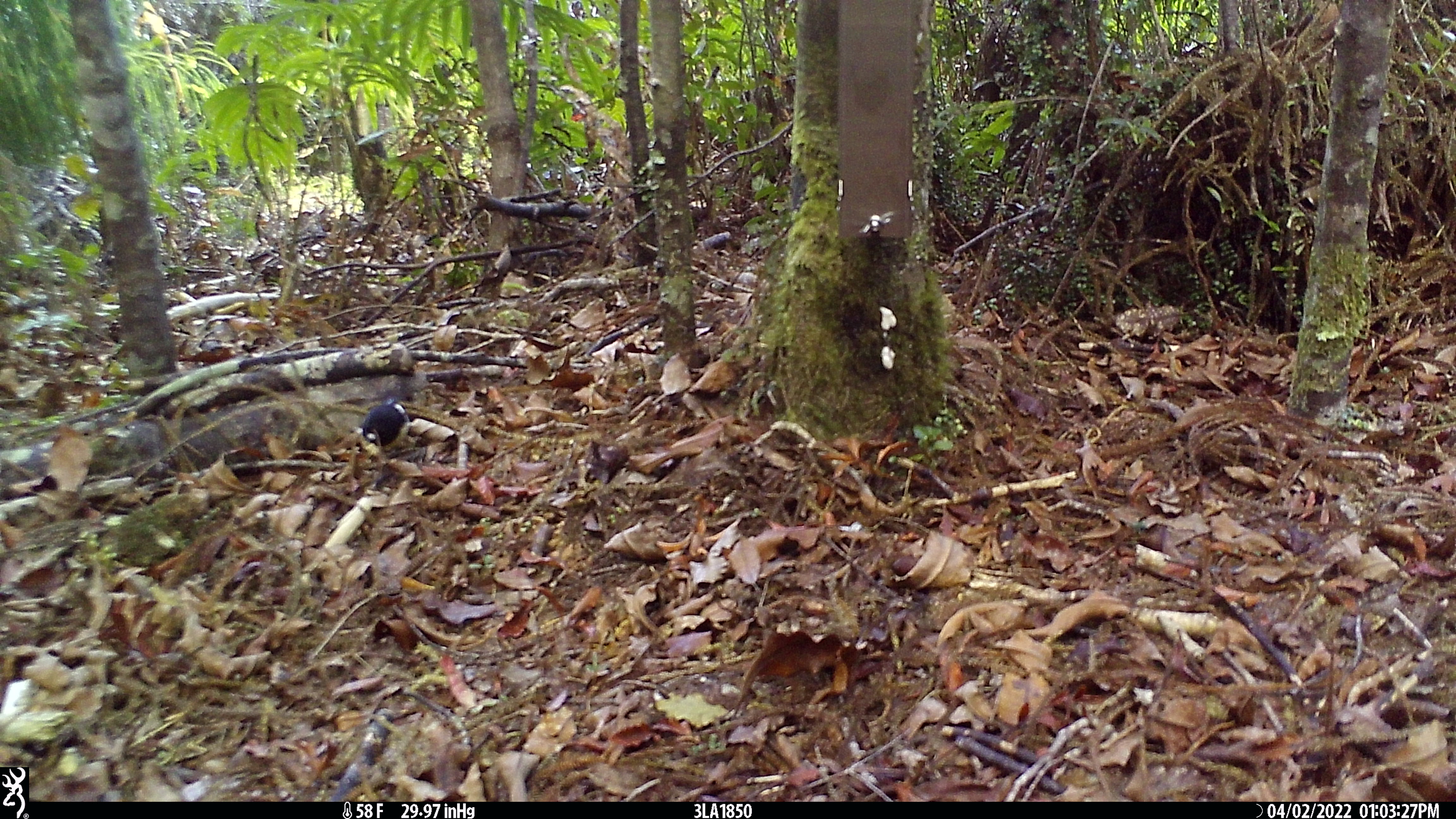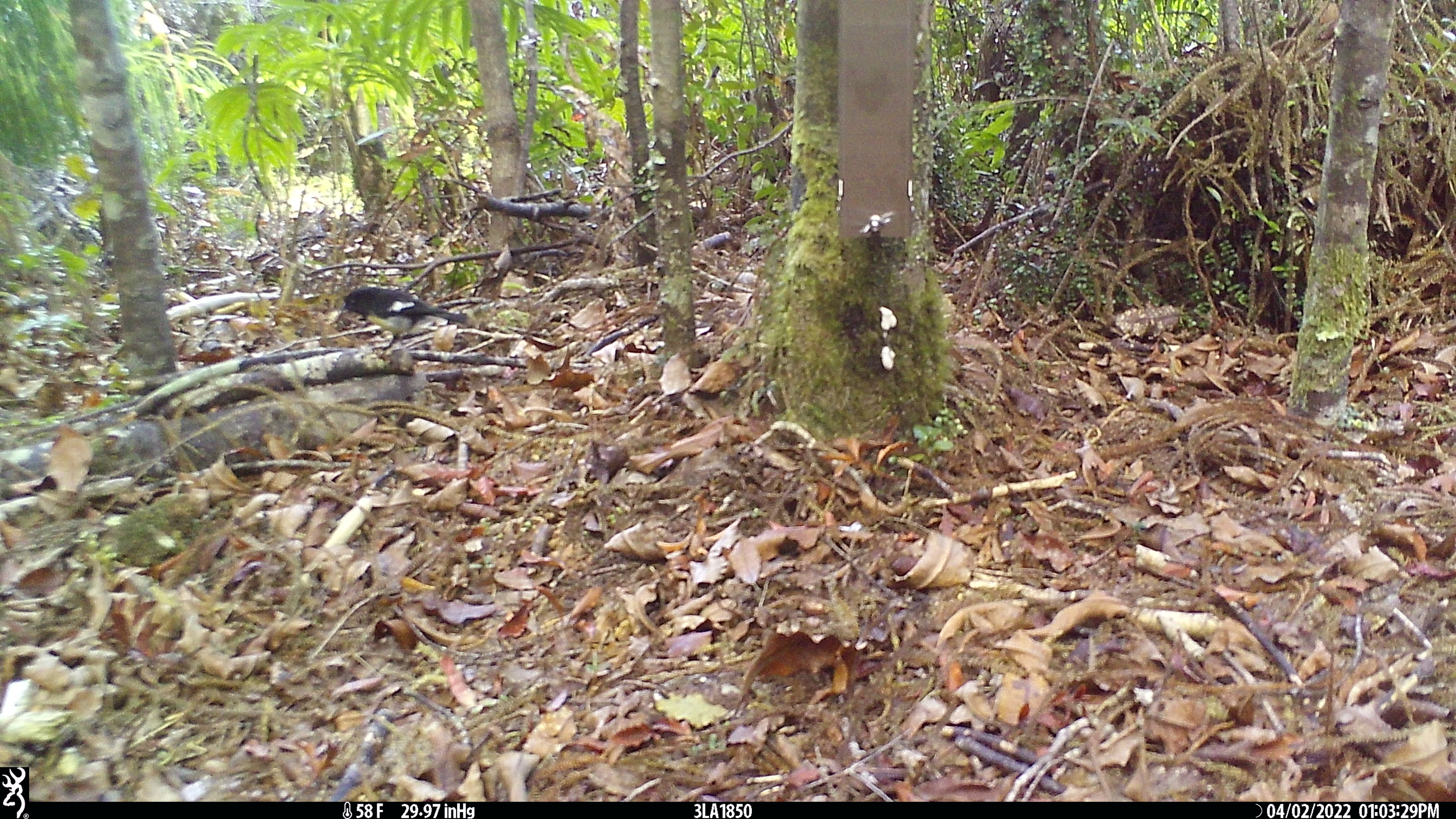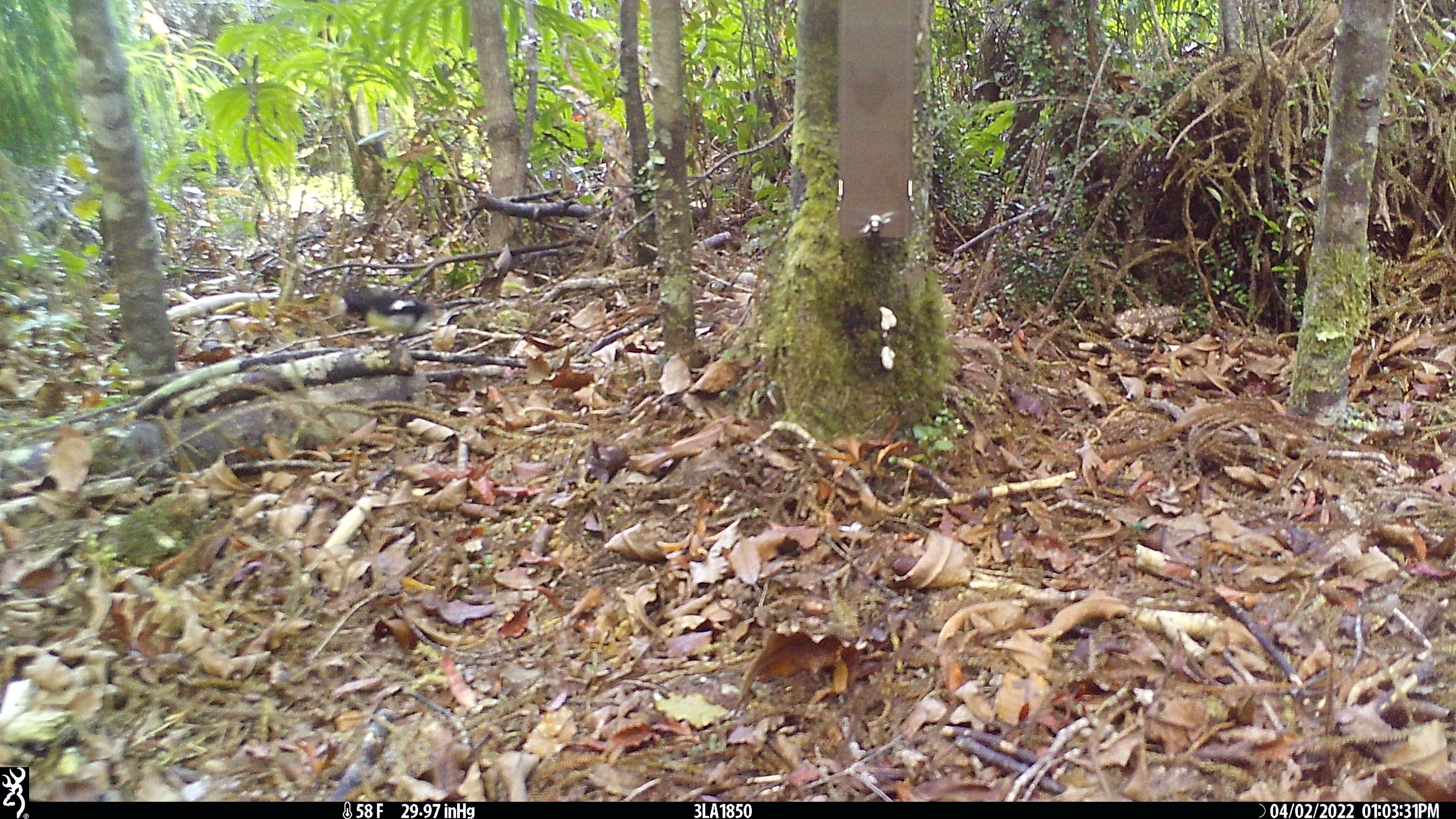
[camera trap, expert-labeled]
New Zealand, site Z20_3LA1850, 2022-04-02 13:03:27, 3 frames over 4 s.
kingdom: Animalia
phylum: Chordata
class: Aves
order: Passeriformes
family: Petroicidae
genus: Petroica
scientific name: Petroica macrocephala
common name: tomtit